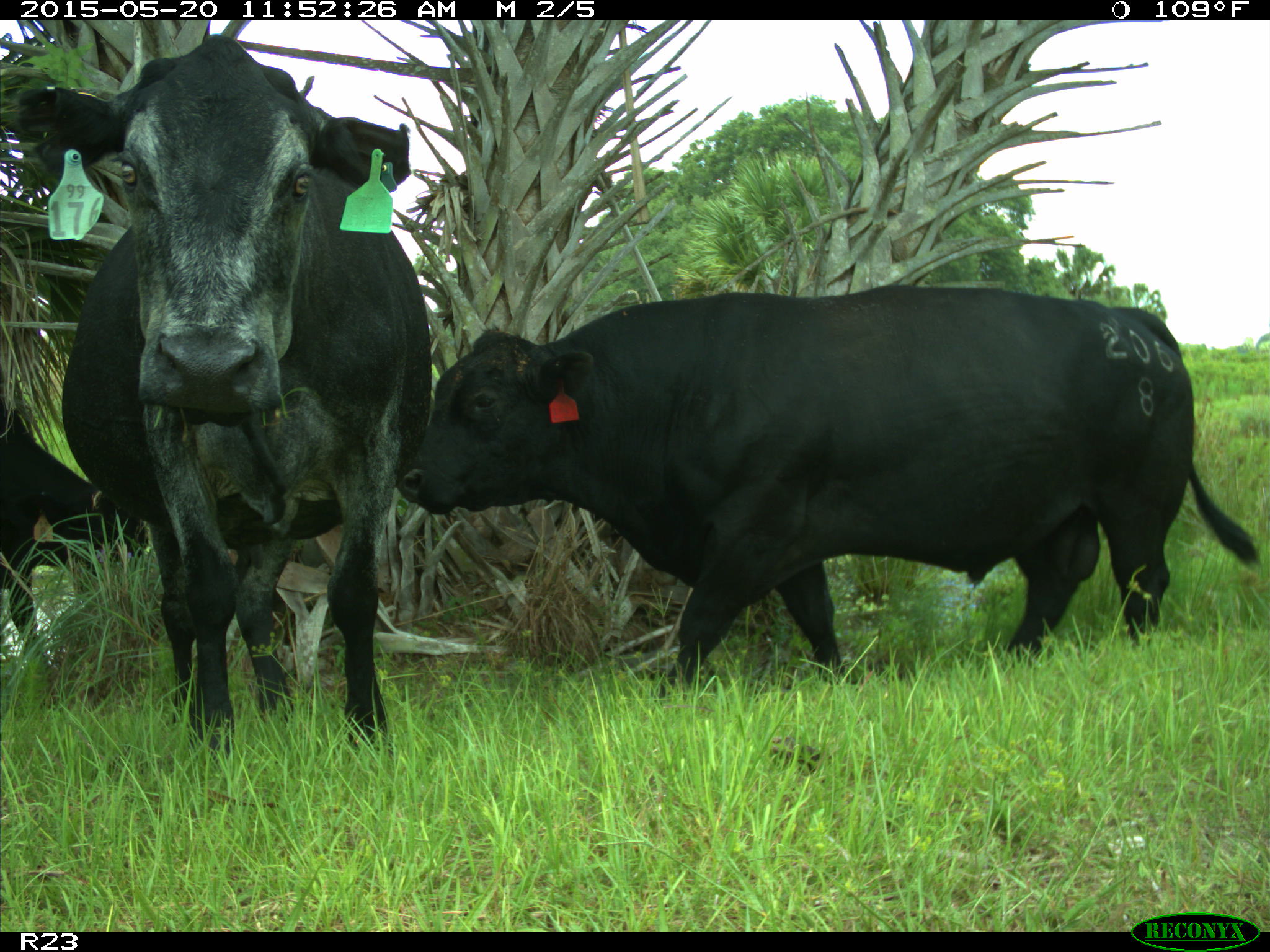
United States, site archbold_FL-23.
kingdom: Animalia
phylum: Chordata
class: Mammalia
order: Artiodactyla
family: Suidae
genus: Sus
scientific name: Sus scrofa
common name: wild boar